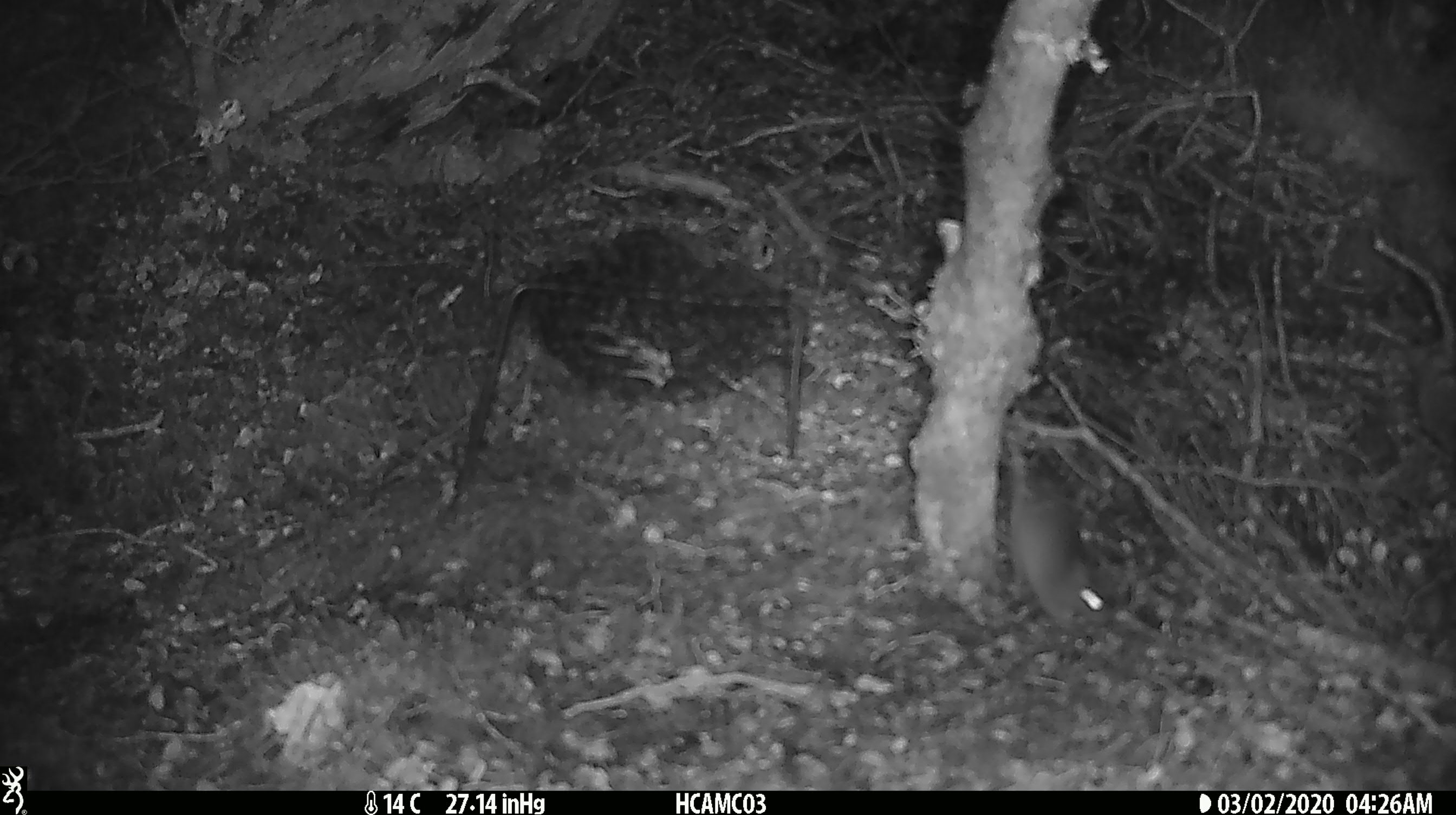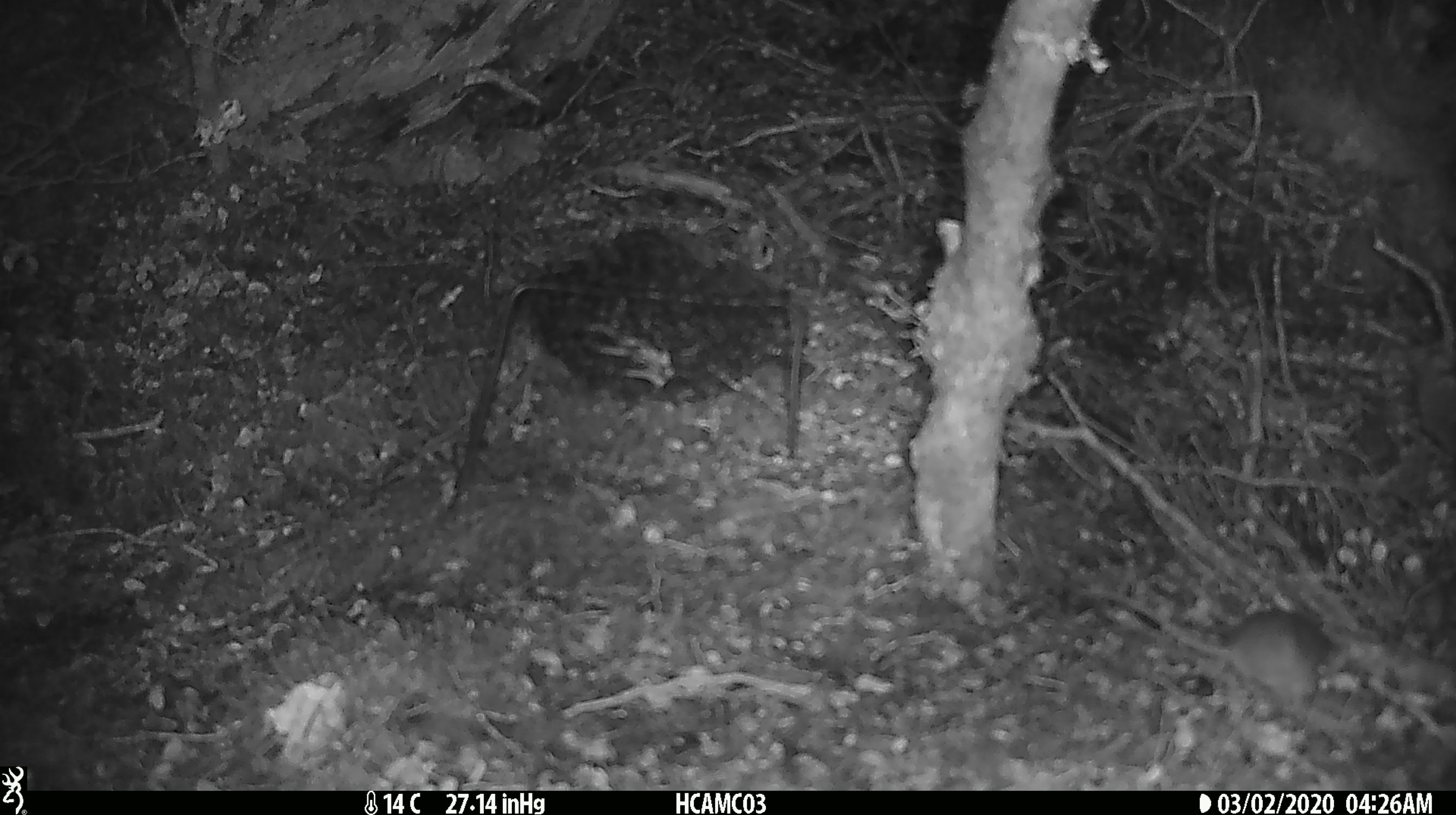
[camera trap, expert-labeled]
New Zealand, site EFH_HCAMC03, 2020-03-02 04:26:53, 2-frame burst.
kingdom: Animalia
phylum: Chordata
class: Mammalia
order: Rodentia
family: Muridae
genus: Mus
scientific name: Mus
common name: mouse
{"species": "mouse (Mus)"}